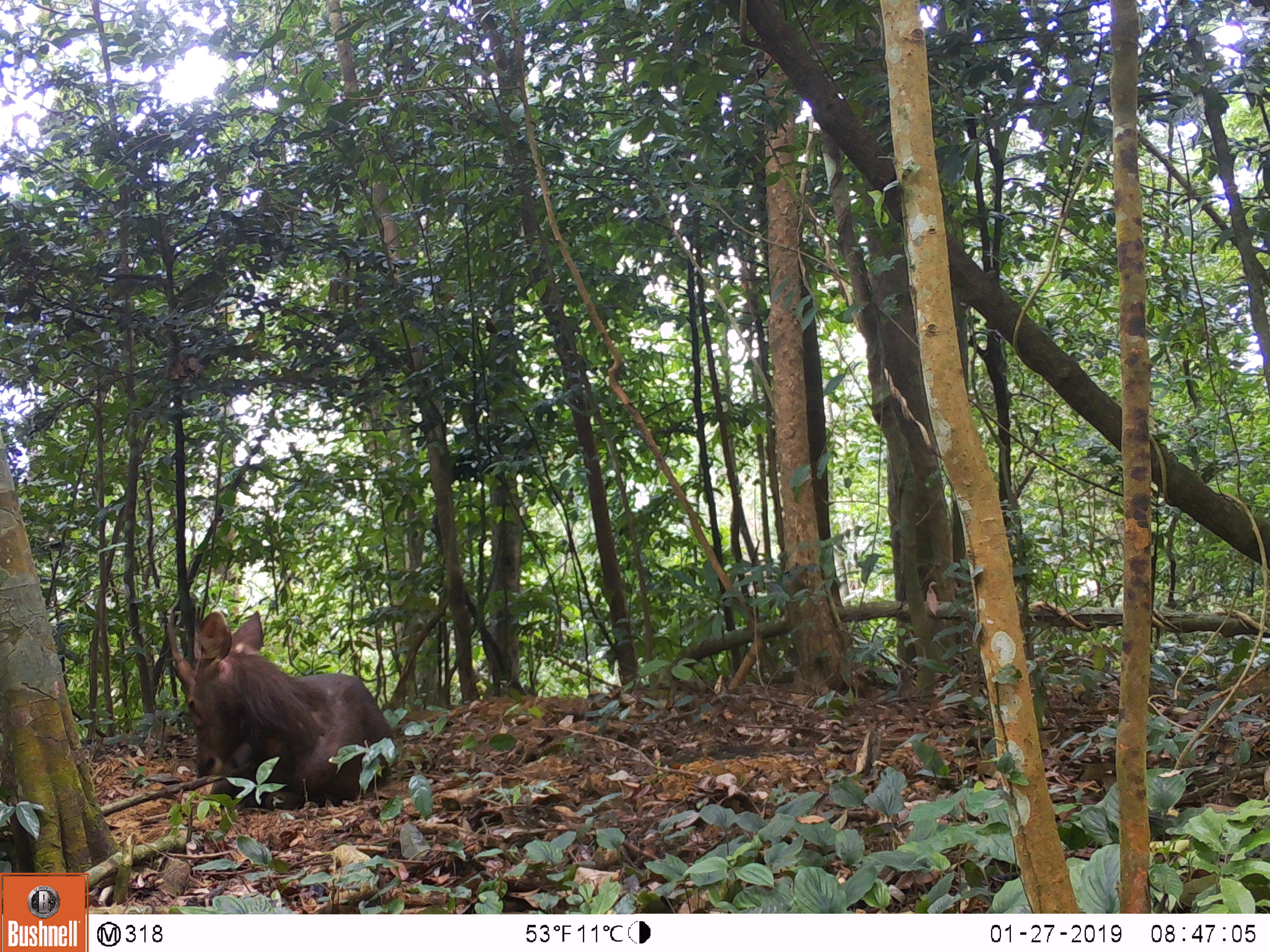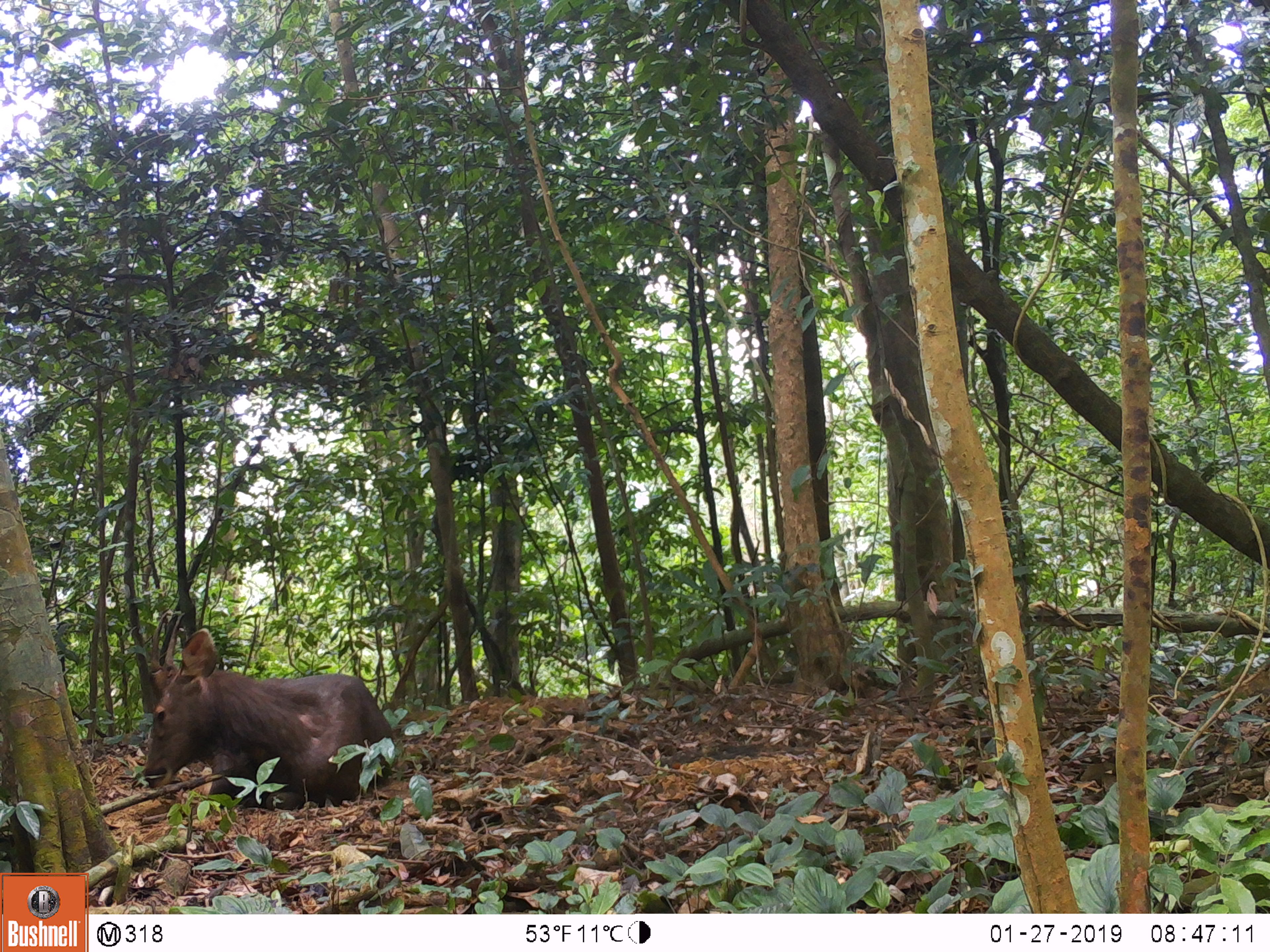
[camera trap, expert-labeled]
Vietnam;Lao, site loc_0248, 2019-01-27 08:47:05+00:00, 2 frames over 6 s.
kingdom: Animalia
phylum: Chordata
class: Mammalia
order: Artiodactyla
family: Cervidae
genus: Rusa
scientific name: Rusa unicolor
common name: sambar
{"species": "sambar (Rusa unicolor)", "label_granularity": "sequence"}